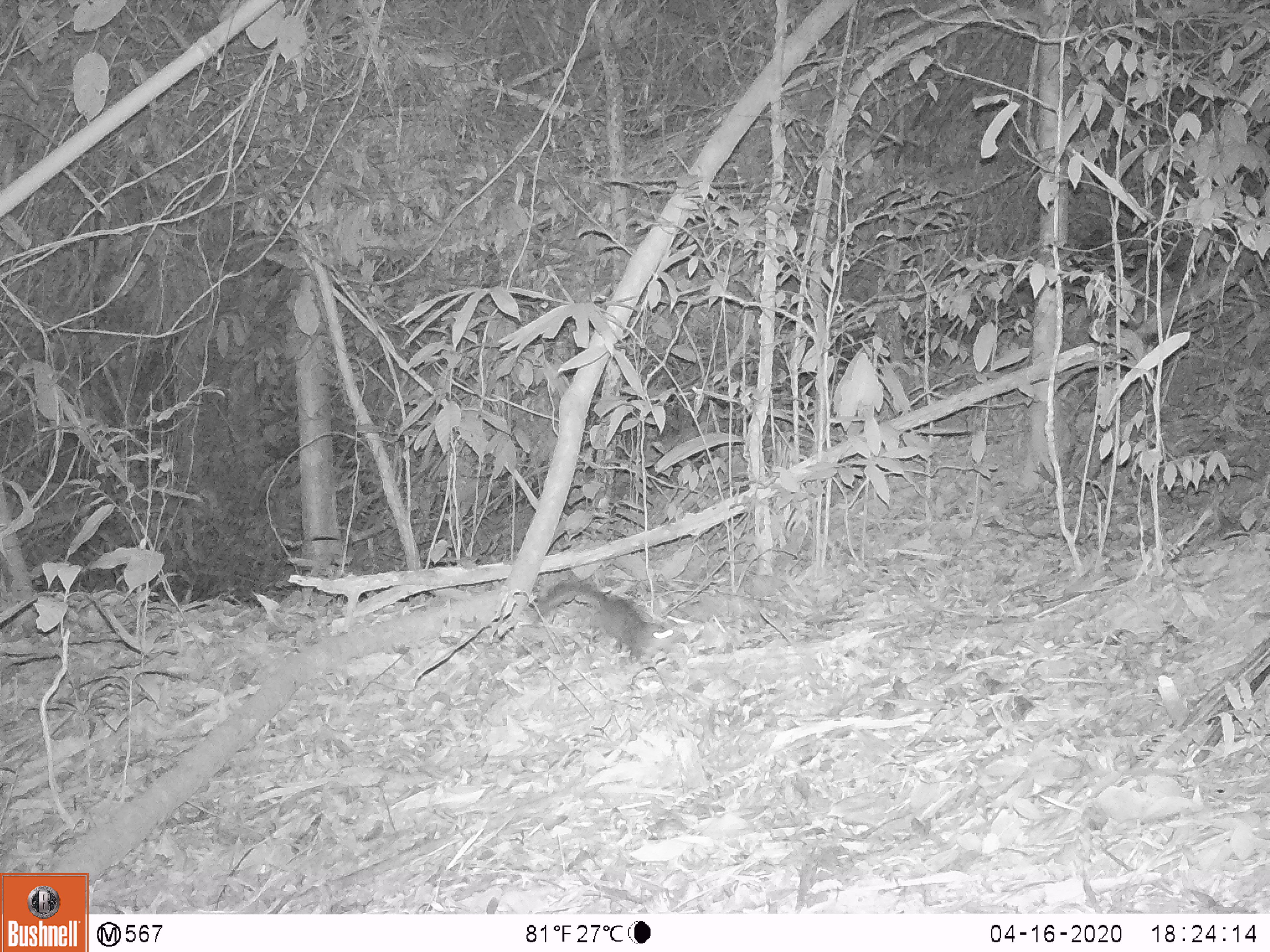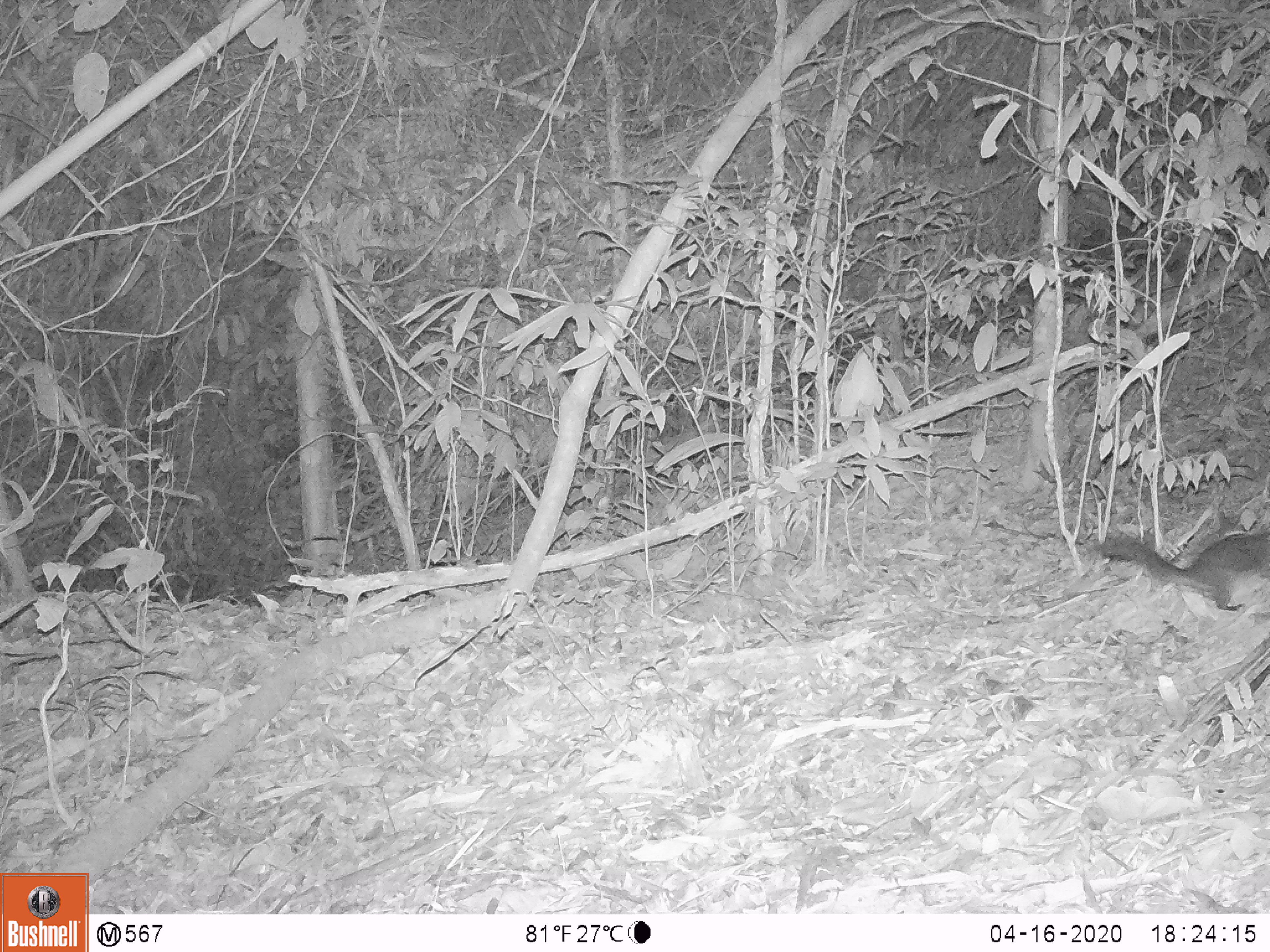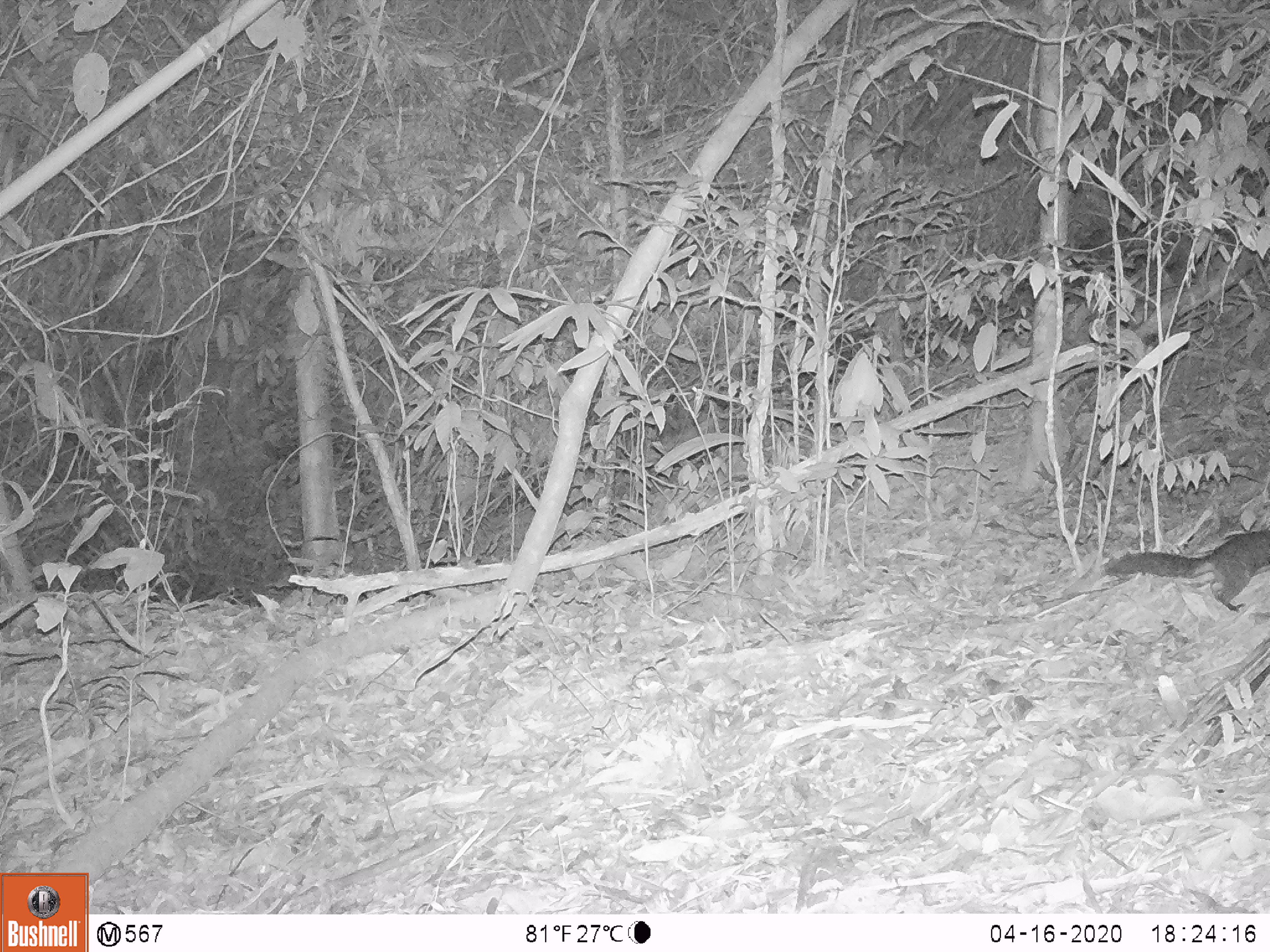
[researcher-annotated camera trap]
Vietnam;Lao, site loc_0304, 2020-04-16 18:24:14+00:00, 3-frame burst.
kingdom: Animalia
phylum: Chordata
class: Mammalia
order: Rodentia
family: Sciuridae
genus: Sciurus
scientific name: Sciurus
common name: squirrel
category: unidentified squirrel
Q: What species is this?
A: Unidentified squirrel (squirrel) (Sciurus).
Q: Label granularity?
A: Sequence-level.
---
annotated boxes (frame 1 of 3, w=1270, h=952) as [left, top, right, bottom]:
unidentified squirrel: [532, 577, 673, 661]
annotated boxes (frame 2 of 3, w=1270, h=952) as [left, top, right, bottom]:
unidentified squirrel: [1093, 529, 1270, 611]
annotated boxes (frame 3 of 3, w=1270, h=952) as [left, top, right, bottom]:
unidentified squirrel: [1103, 528, 1270, 612]